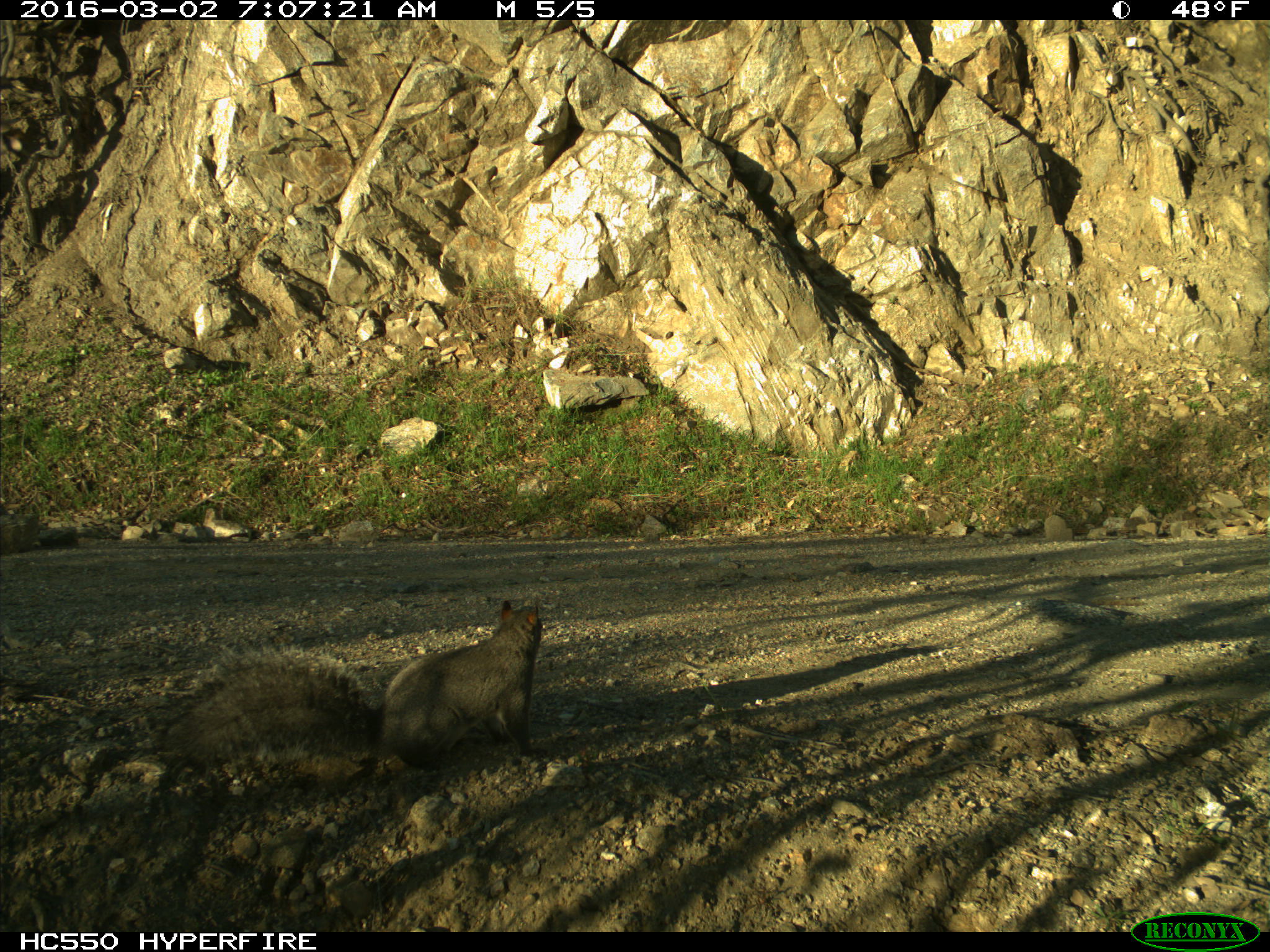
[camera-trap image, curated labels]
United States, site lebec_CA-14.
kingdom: Animalia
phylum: Chordata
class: Mammalia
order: Rodentia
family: Sciuridae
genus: Sciurus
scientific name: Sciurus carolinensis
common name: eastern gray squirrel